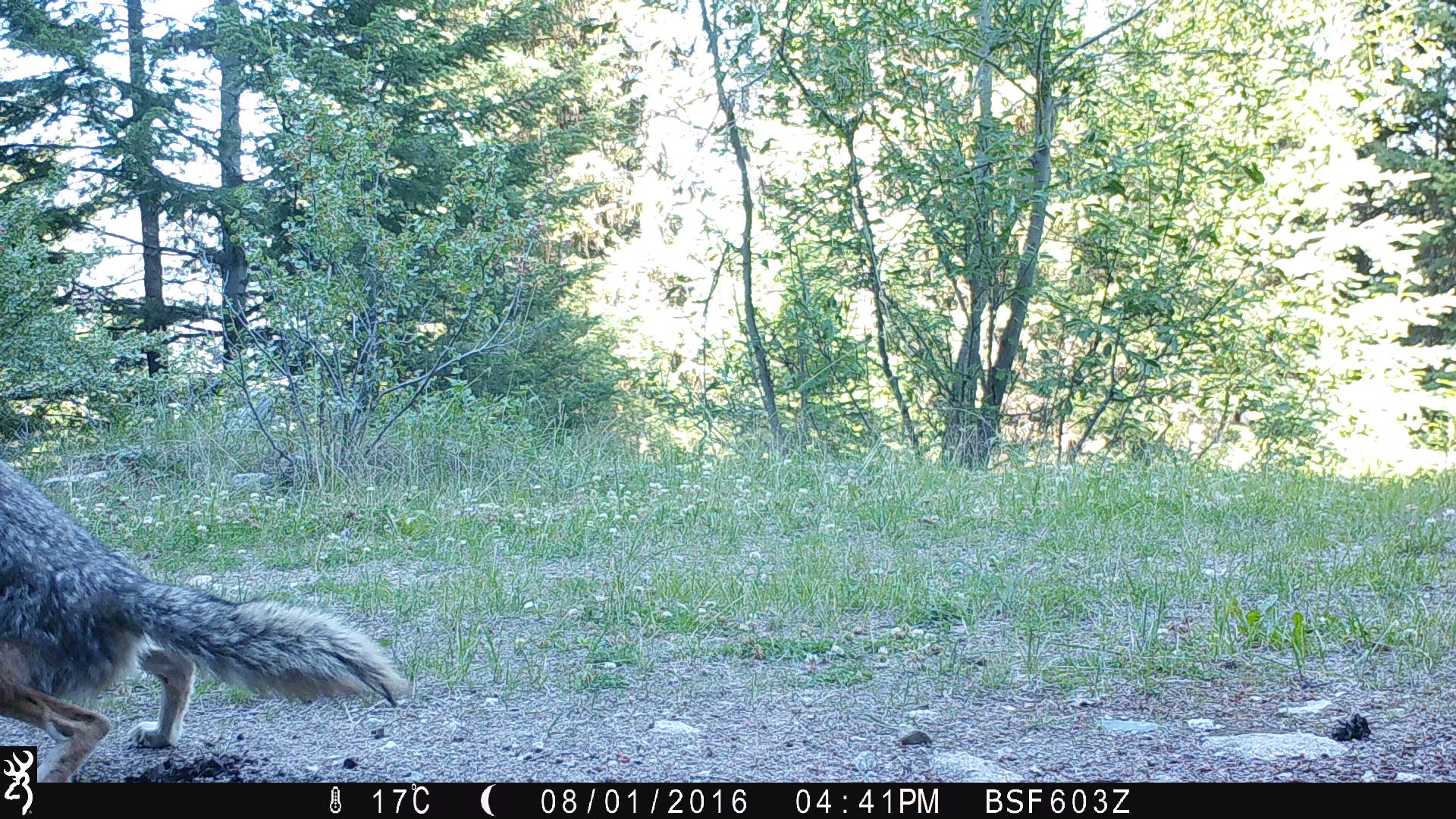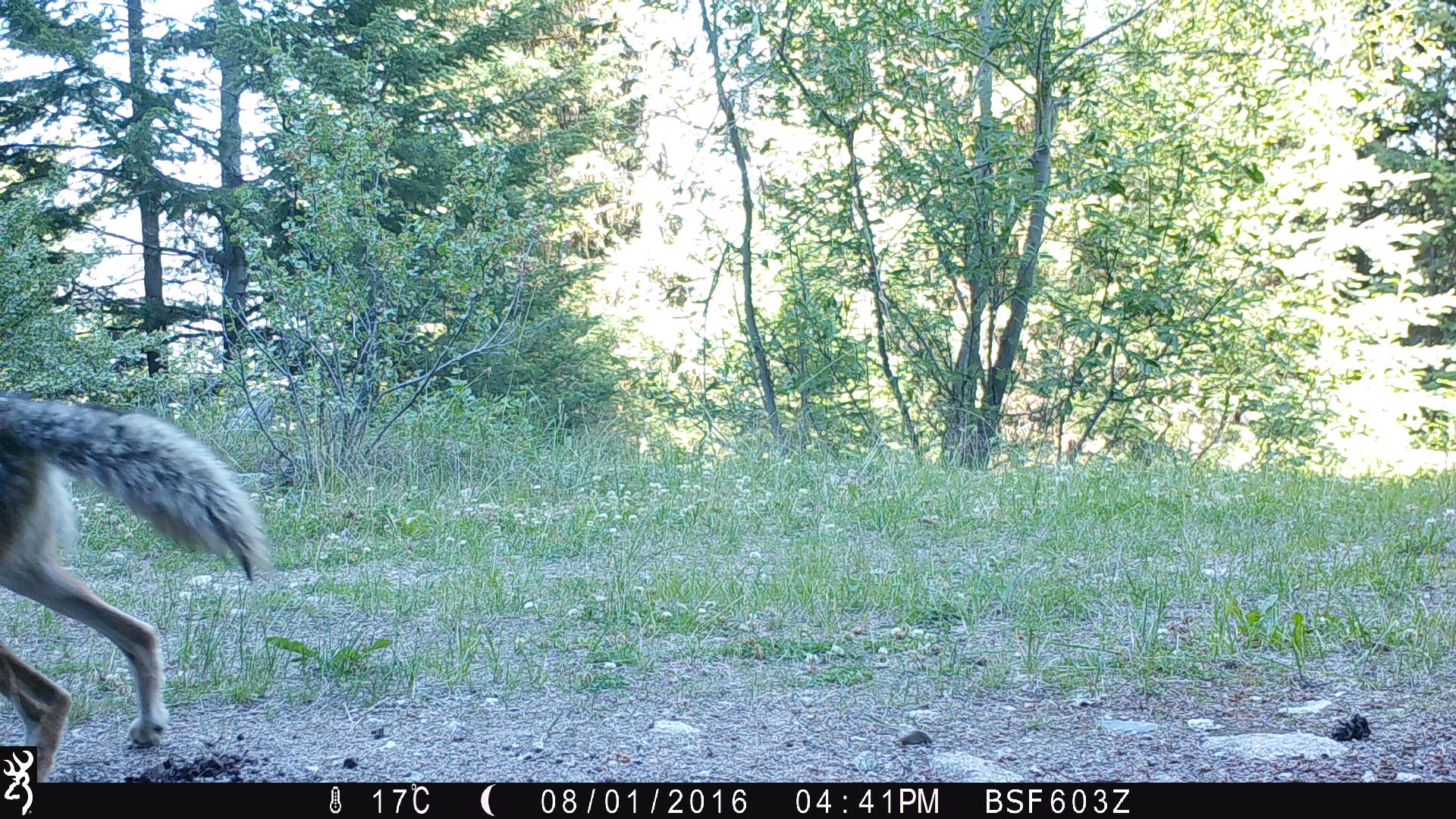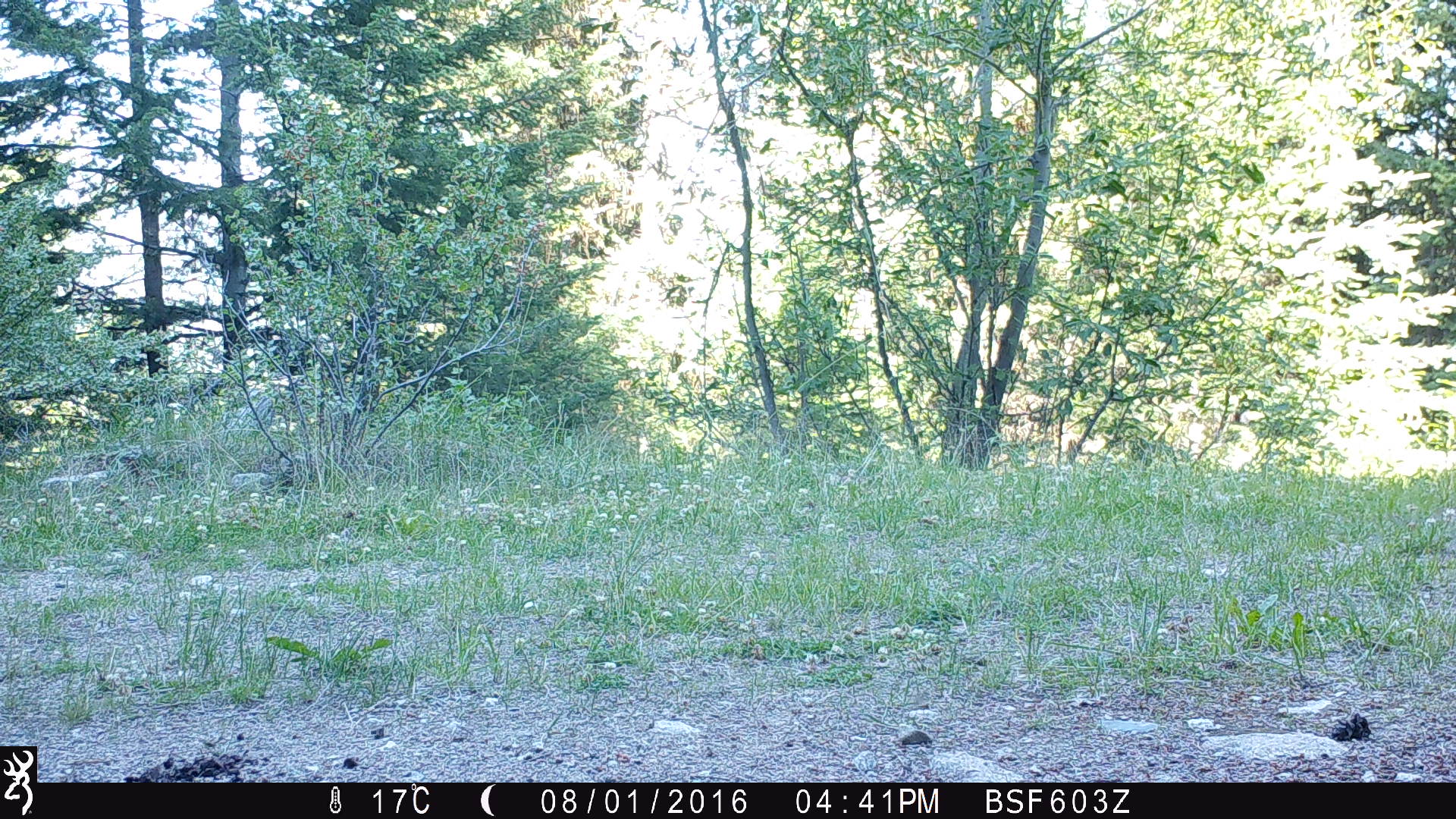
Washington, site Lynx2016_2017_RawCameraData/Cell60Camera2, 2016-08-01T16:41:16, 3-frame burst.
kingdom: Animalia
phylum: Chordata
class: Mammalia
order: Carnivora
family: Canidae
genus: Canis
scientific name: Canis latrans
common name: coyote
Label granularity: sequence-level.